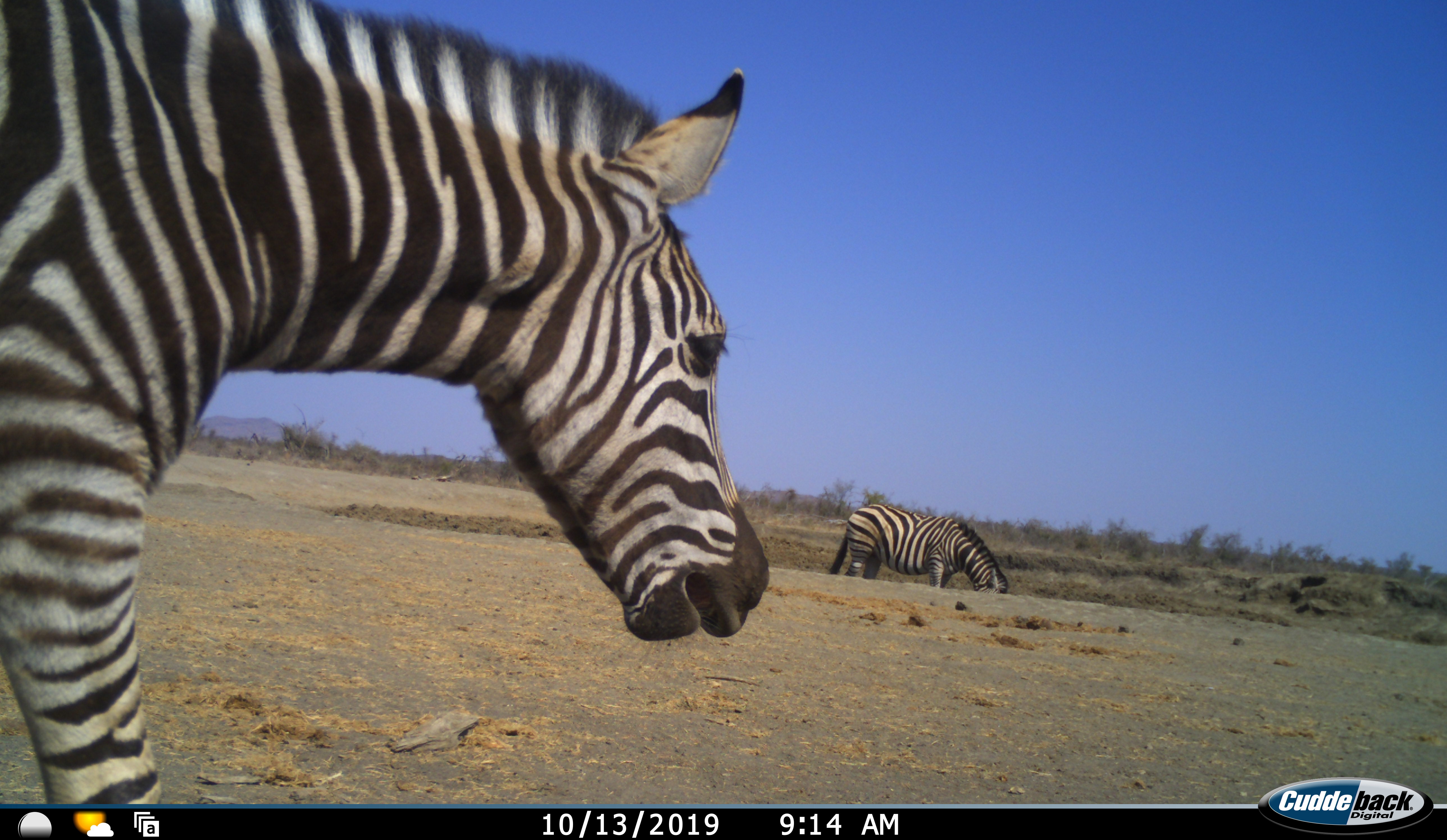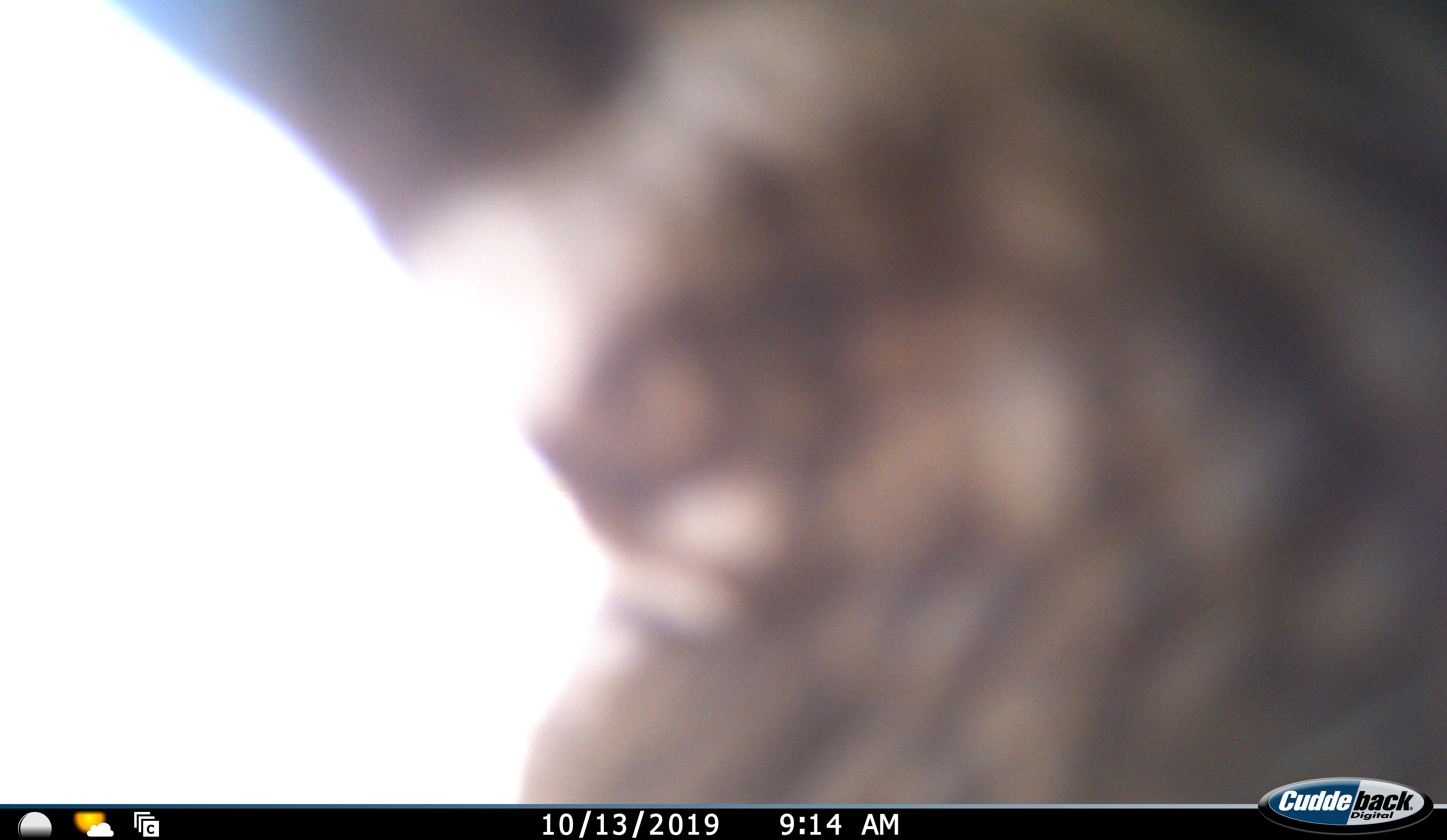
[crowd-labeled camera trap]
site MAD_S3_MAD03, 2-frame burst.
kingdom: Animalia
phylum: Chordata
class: Mammalia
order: Perissodactyla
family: Equidae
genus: Equus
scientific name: Equus quagga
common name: plains zebra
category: zebraplains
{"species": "zebraplains (plains zebra) (Equus quagga)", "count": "3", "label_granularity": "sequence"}